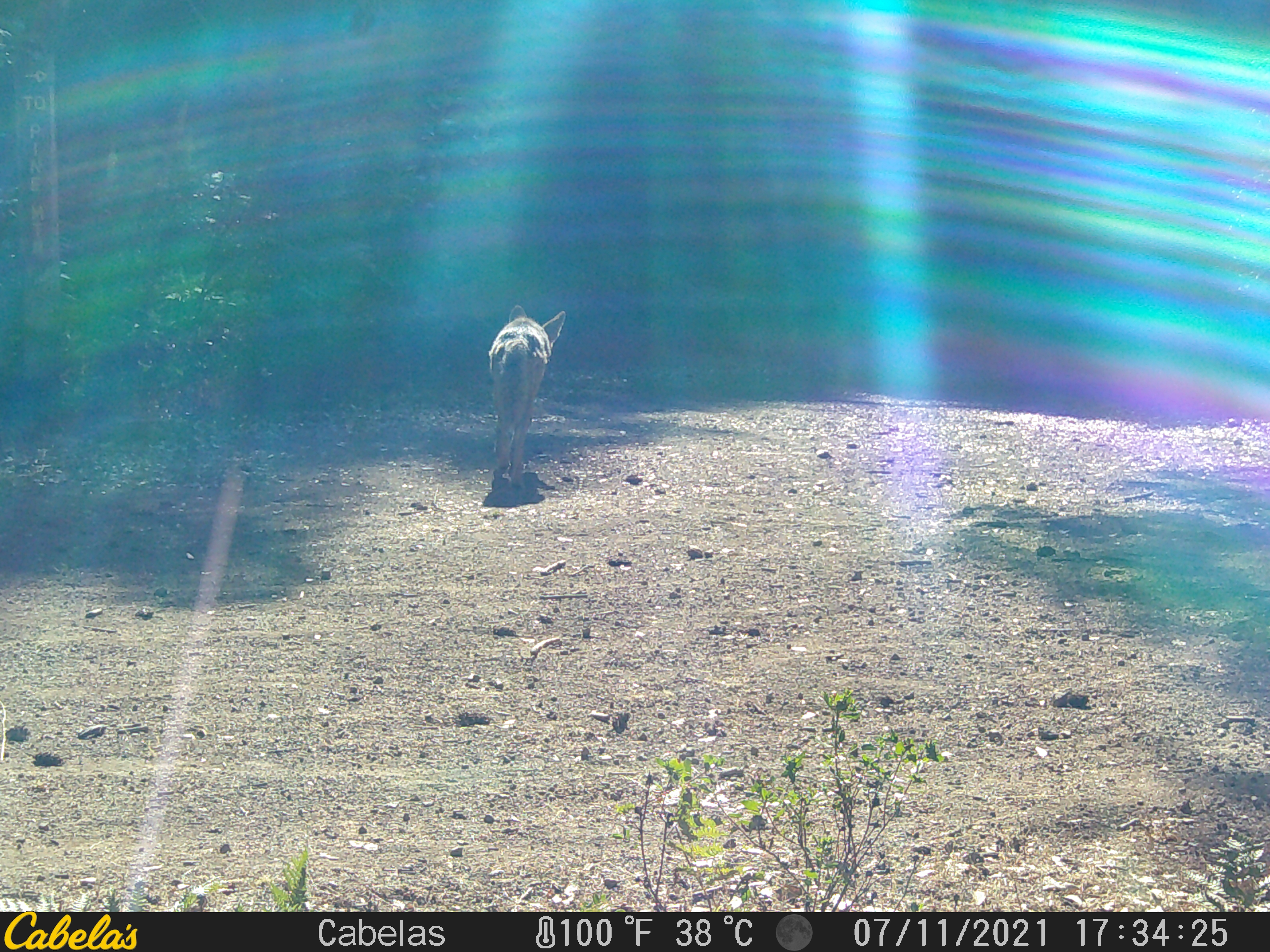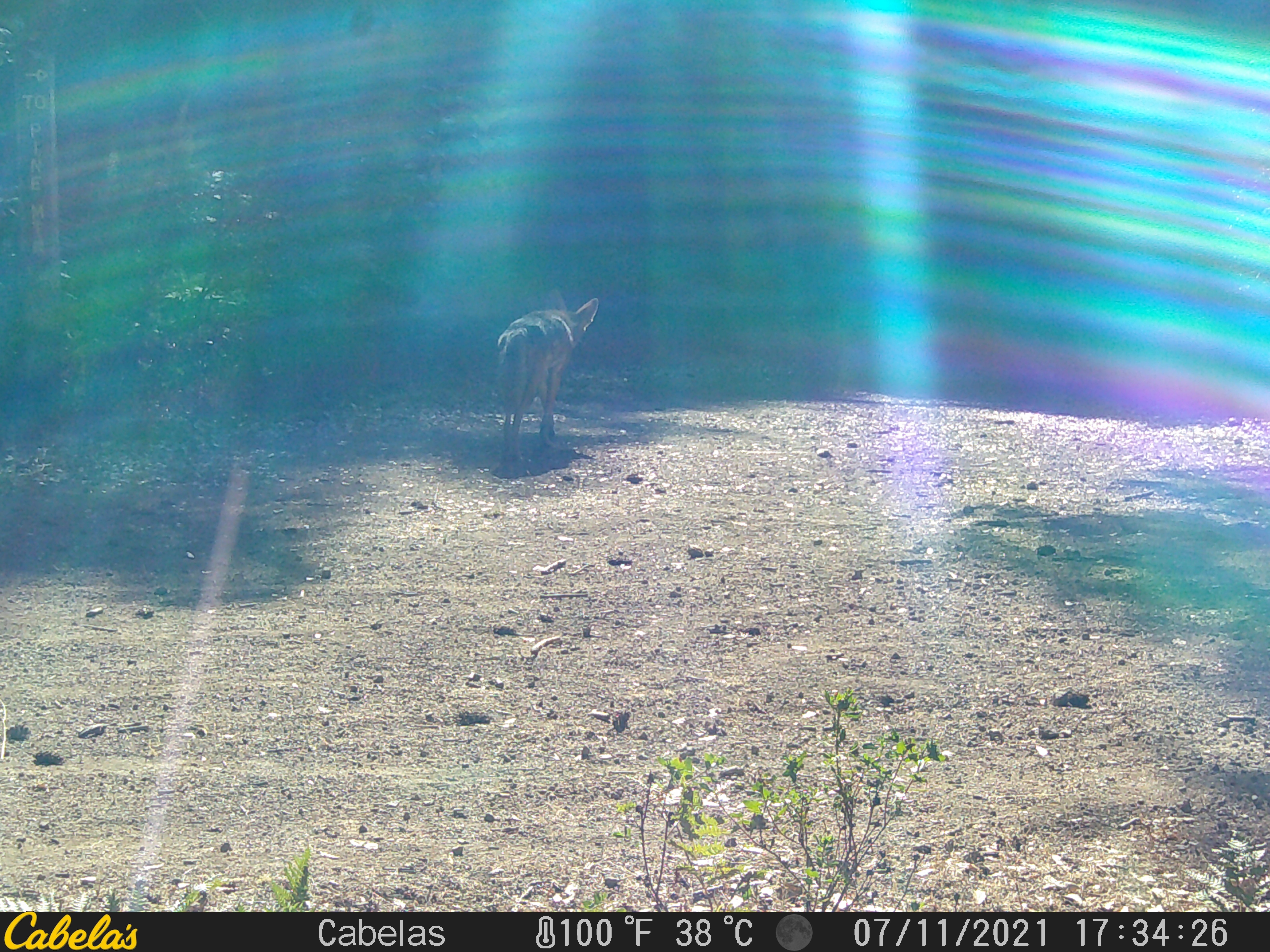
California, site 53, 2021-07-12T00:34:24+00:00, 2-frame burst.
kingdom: Animalia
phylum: Chordata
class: Mammalia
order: Carnivora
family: Canidae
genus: Canis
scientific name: Canis latrans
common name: coyote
Coyote (Canis latrans).